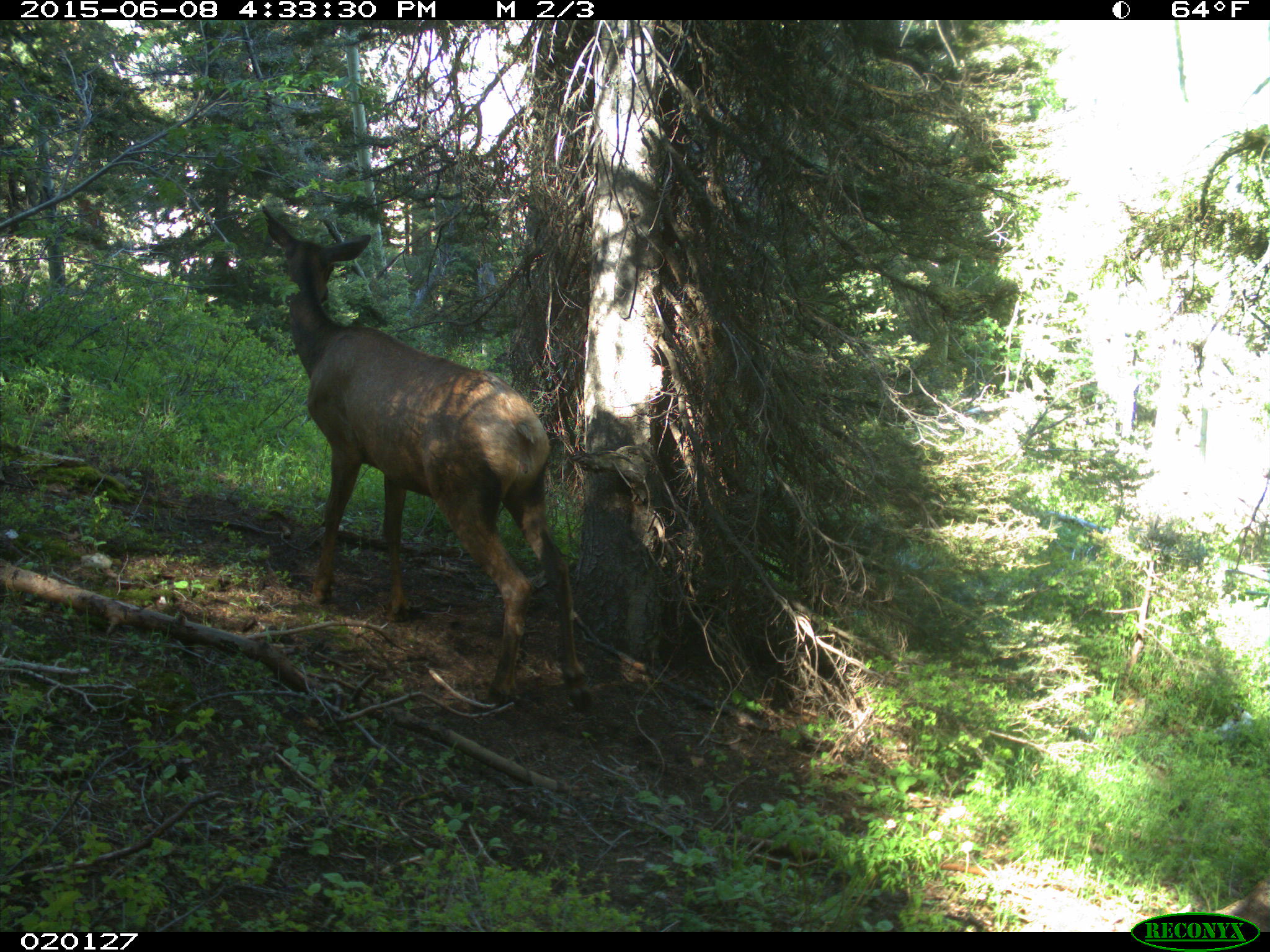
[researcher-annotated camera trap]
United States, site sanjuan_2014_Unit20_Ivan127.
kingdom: Animalia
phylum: Chordata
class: Mammalia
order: Artiodactyla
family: Cervidae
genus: Cervus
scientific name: Cervus elaphus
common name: red deer